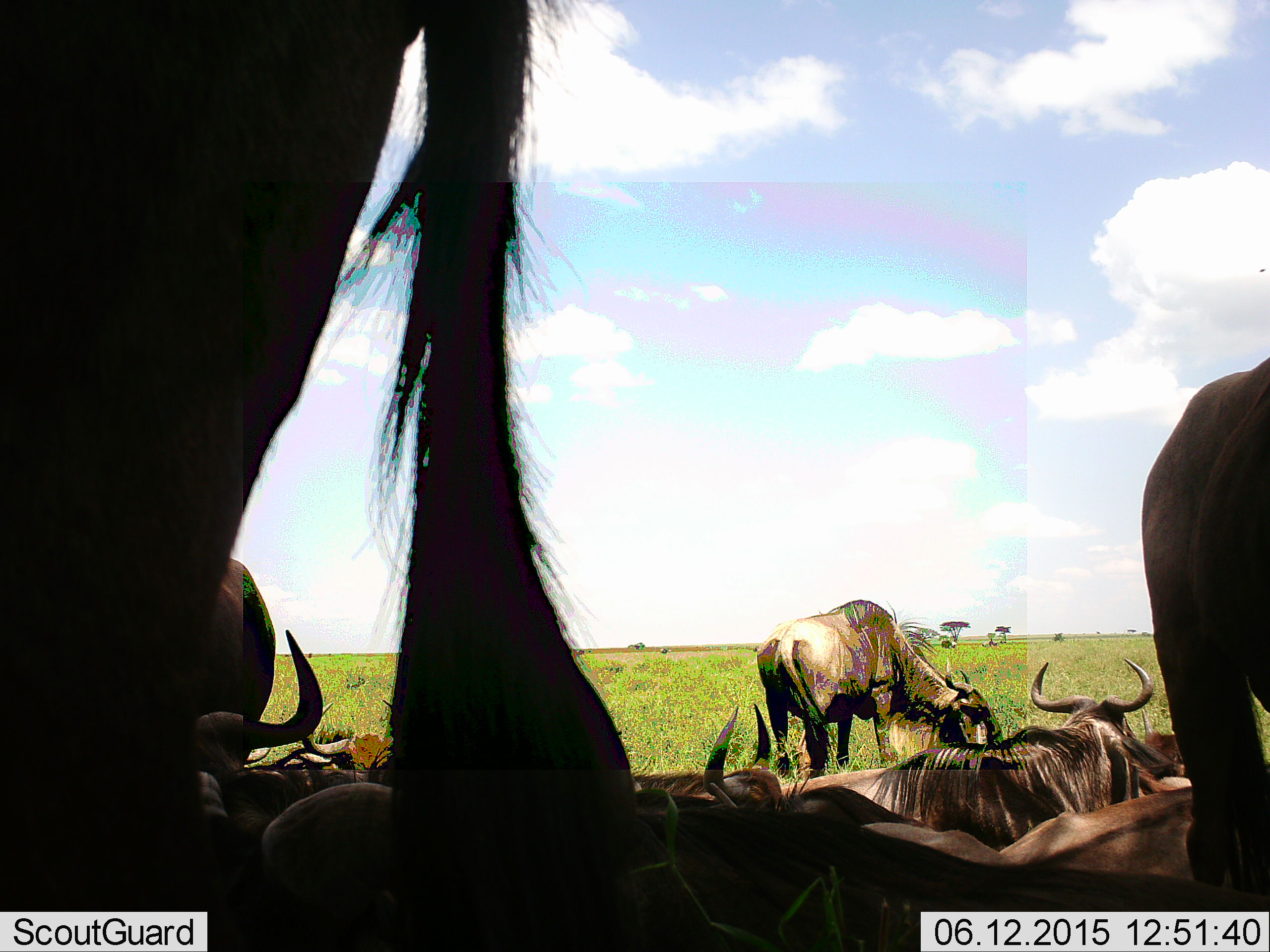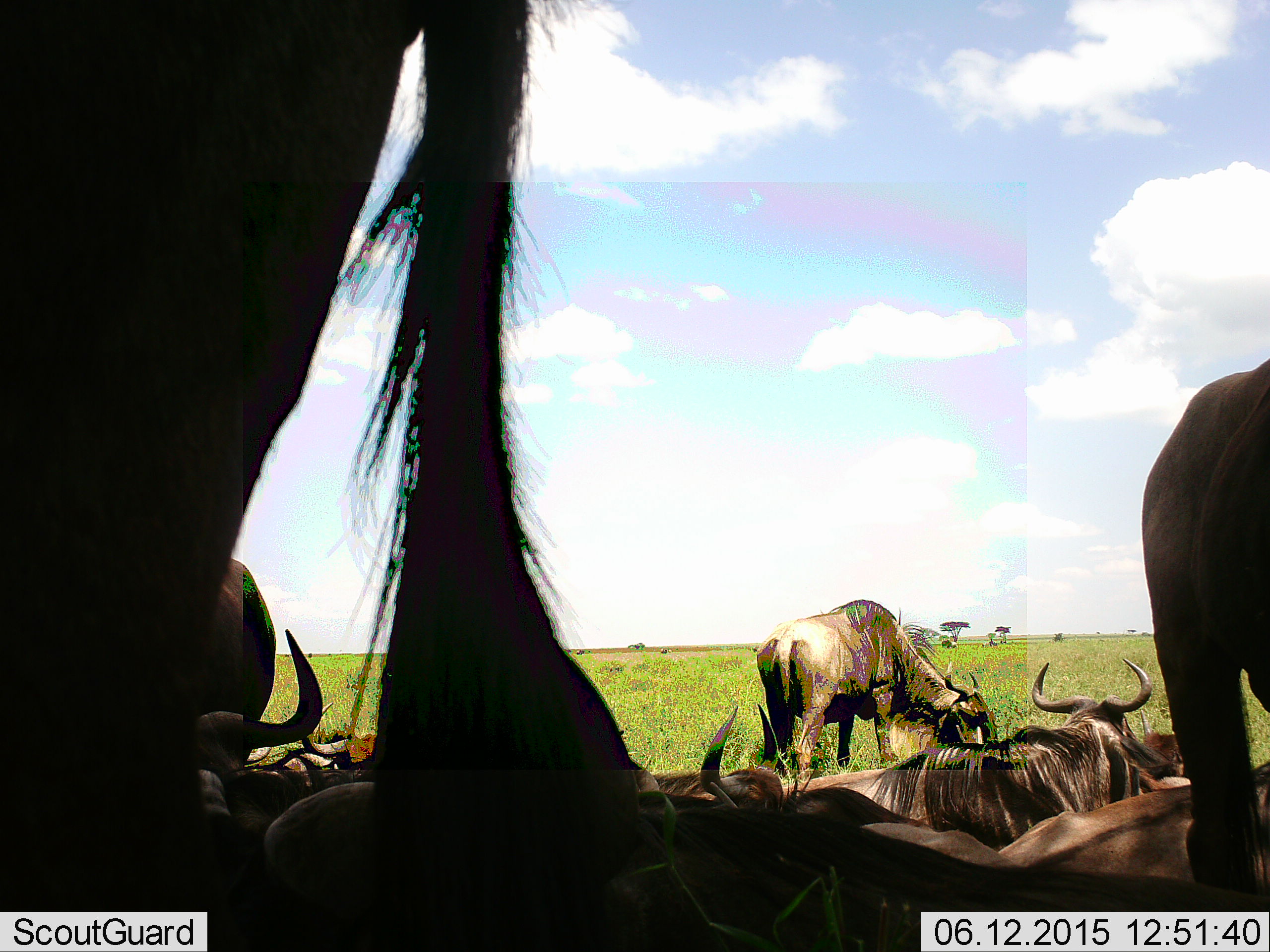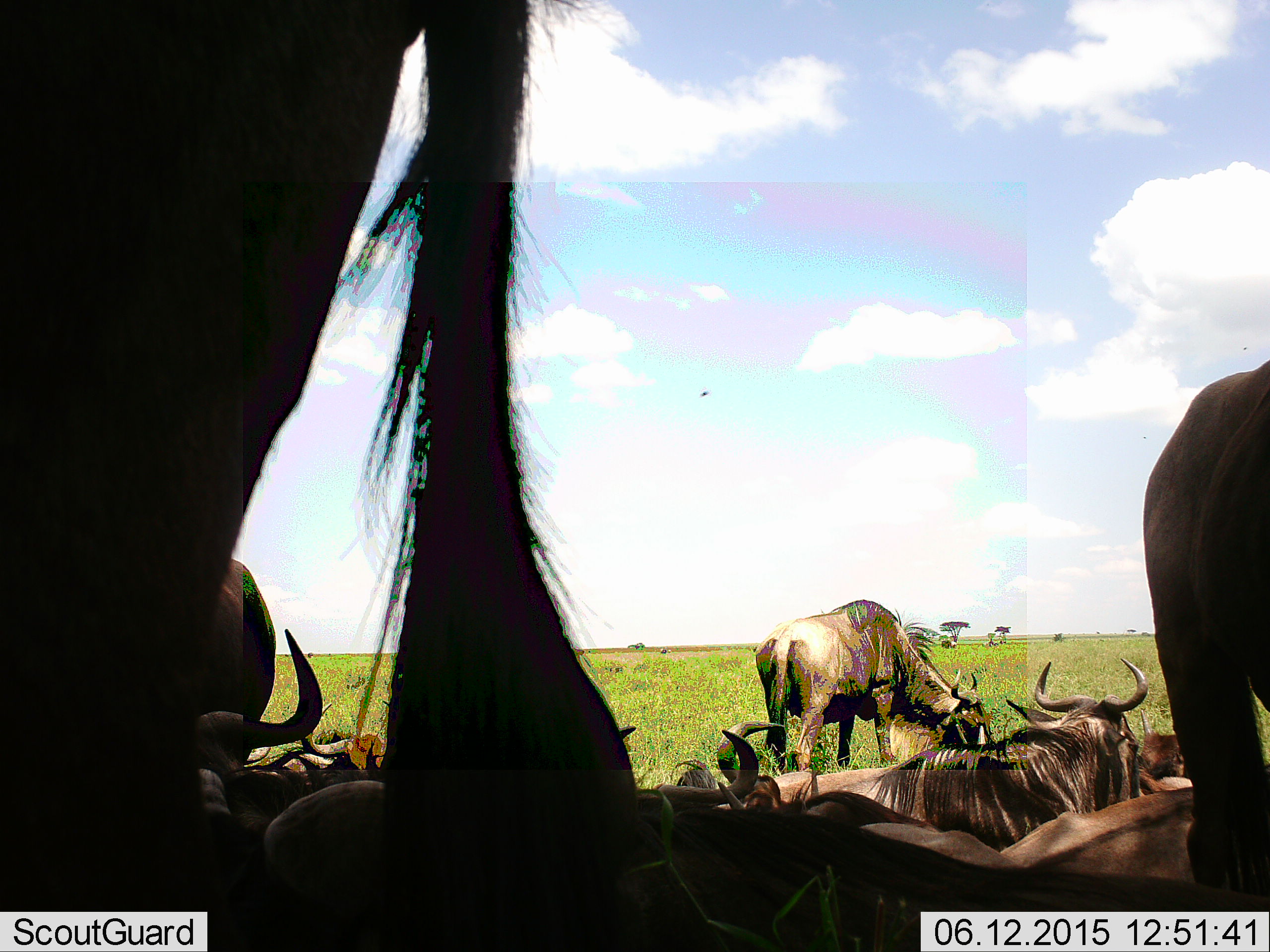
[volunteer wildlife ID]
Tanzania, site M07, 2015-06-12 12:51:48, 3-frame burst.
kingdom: Animalia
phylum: Chordata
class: Mammalia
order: Artiodactyla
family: Bovidae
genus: Connochaetes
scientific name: Connochaetes taurinus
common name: blue wildebeest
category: wildebeest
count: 11-50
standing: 58%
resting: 100%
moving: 0%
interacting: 0%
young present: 17%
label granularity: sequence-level